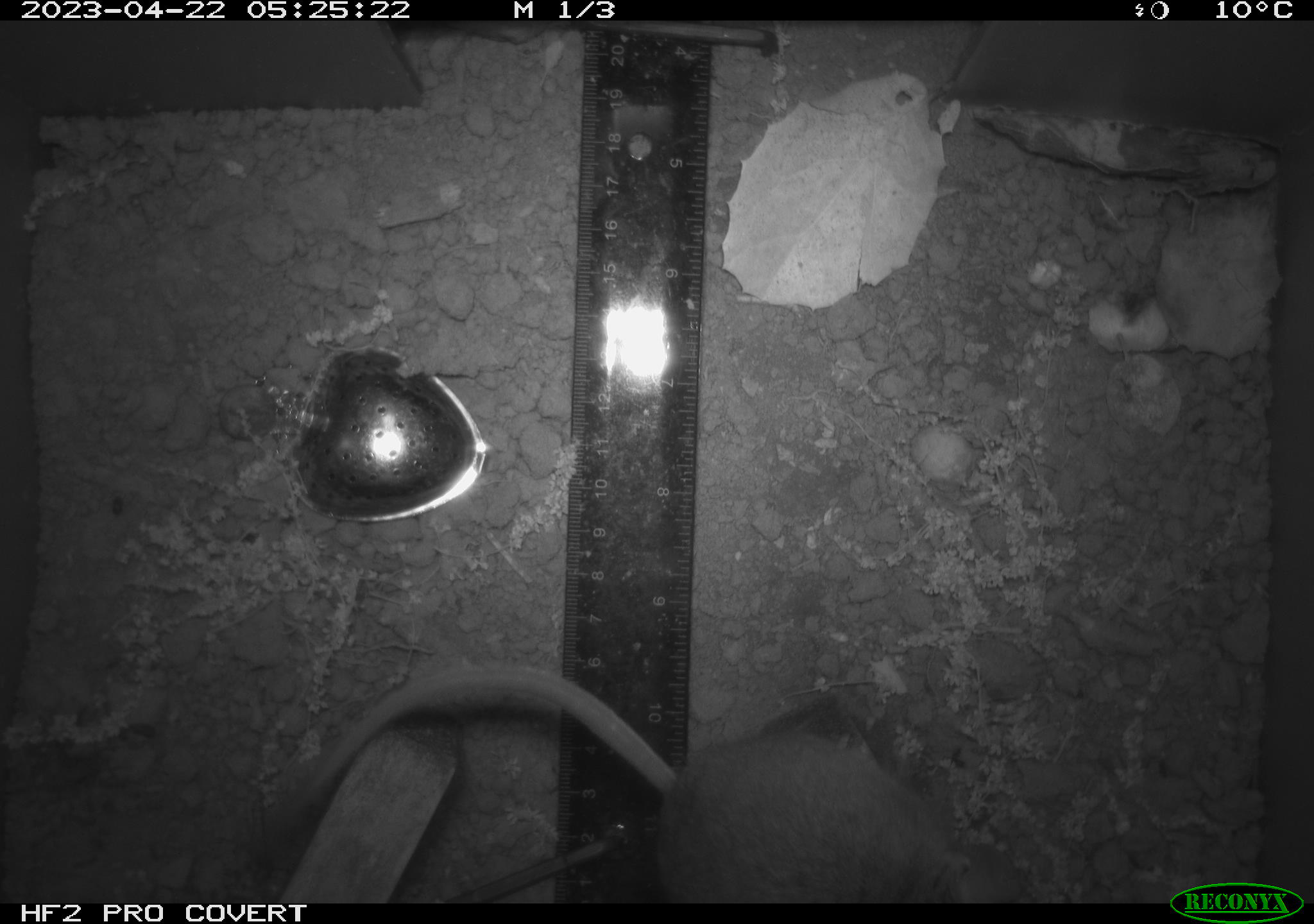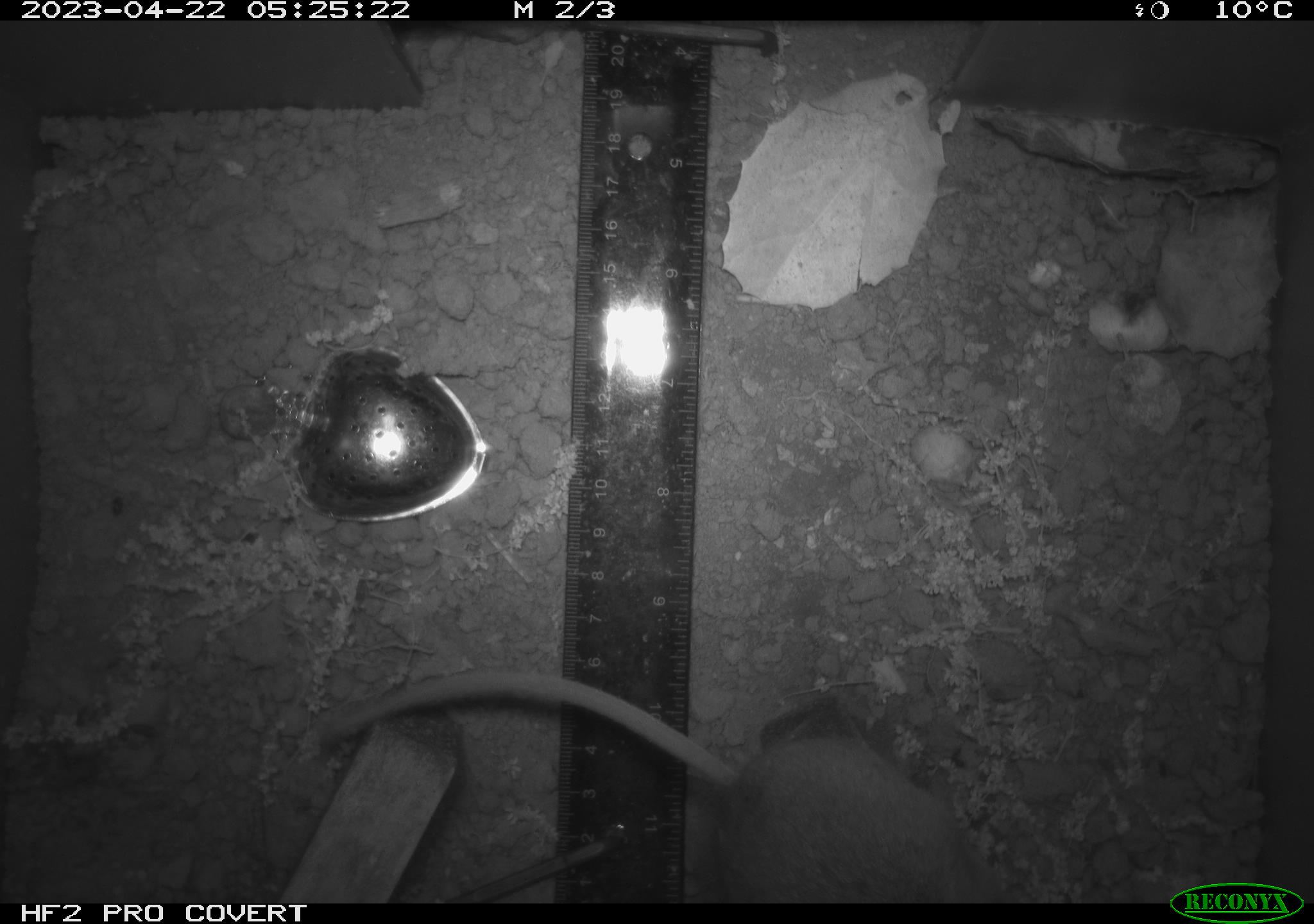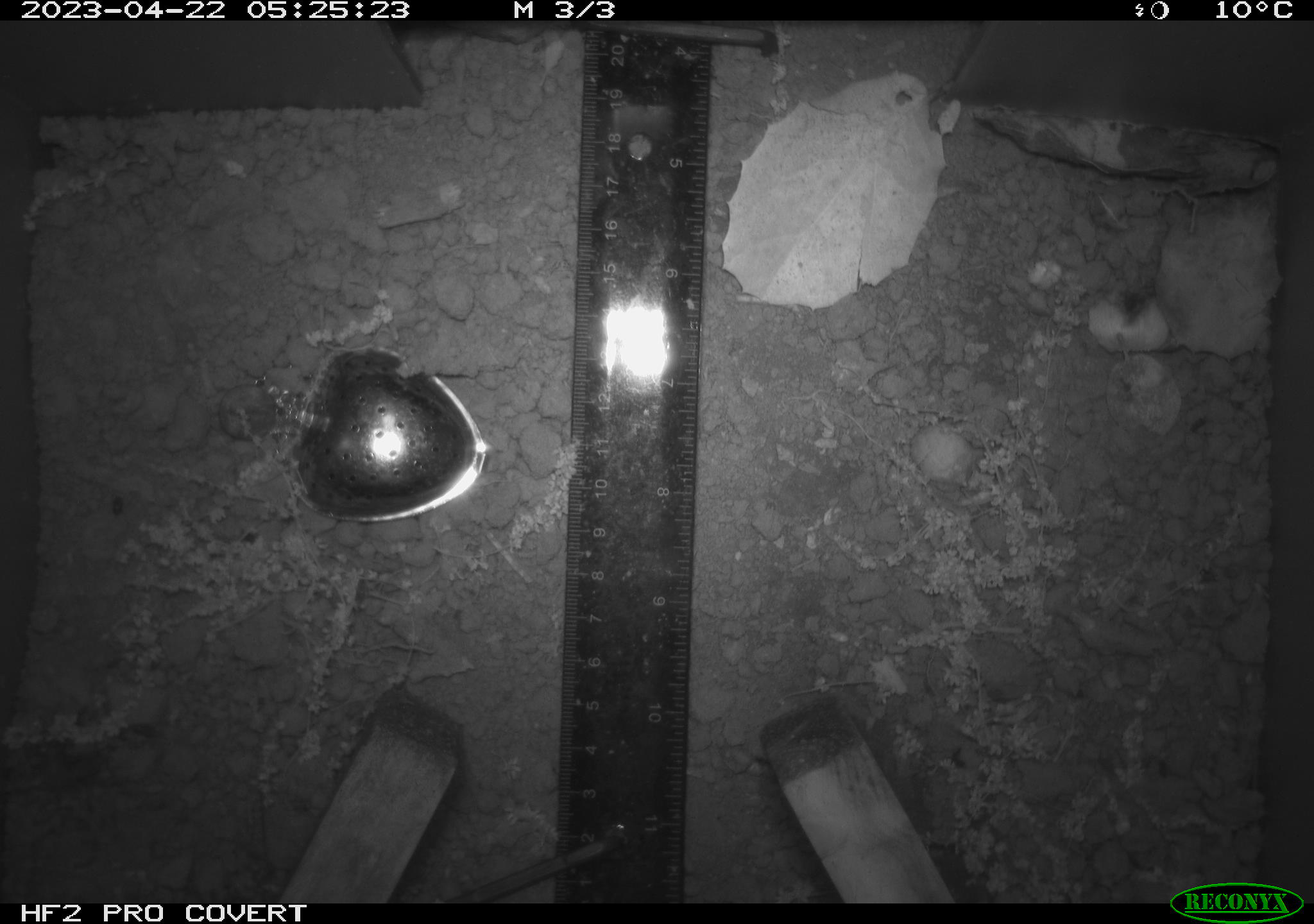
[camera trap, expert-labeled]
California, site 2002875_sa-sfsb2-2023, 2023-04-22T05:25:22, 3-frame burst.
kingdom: Animalia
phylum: Chordata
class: Mammalia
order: Rodentia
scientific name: Rodentia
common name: mouse species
Mouse species (Rodentia).